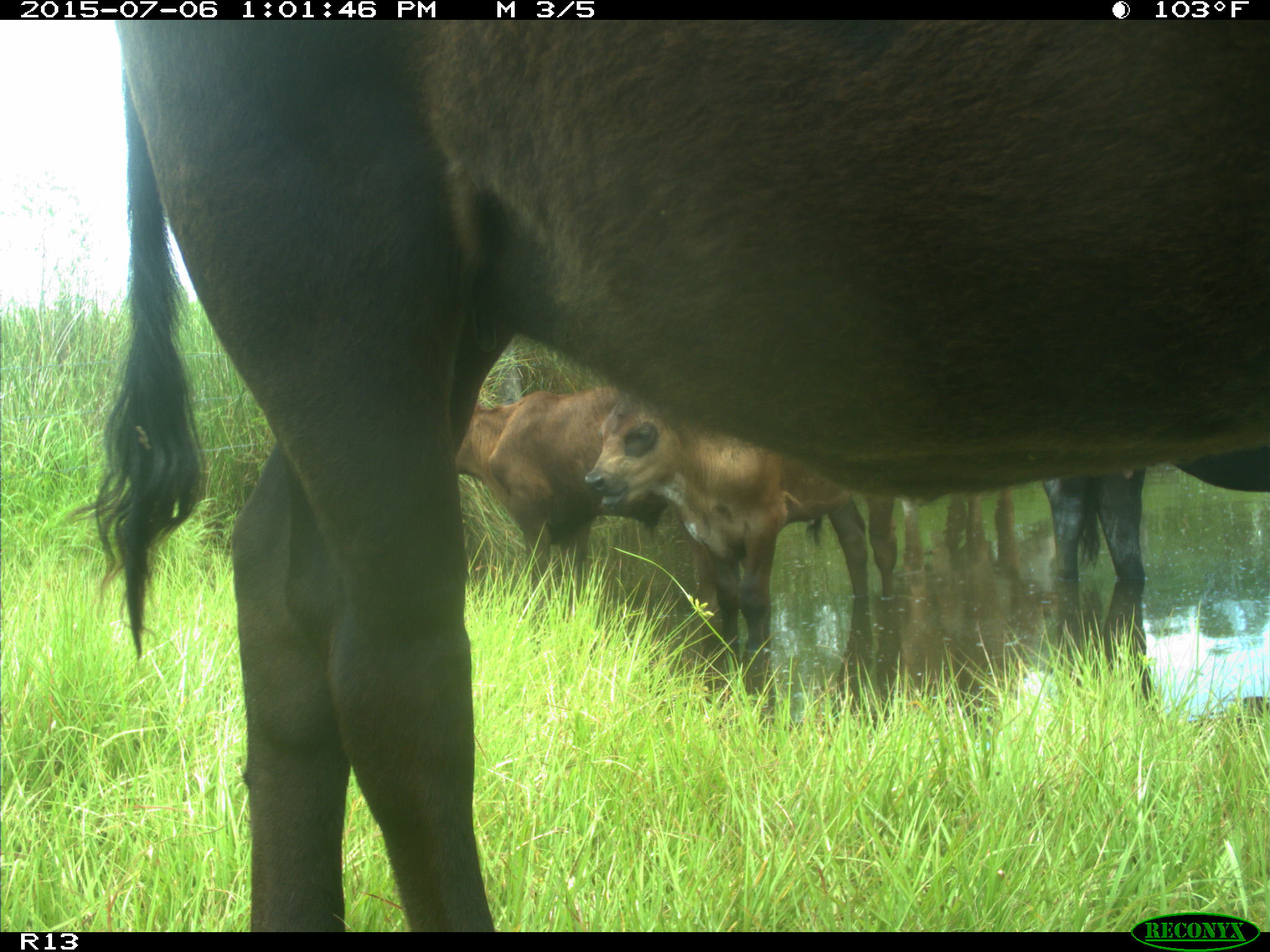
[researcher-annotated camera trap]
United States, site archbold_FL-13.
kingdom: Animalia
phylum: Chordata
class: Mammalia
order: Artiodactyla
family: Bovidae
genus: Bos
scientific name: Bos taurus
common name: domestic cow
Bos taurus (domestic cow).